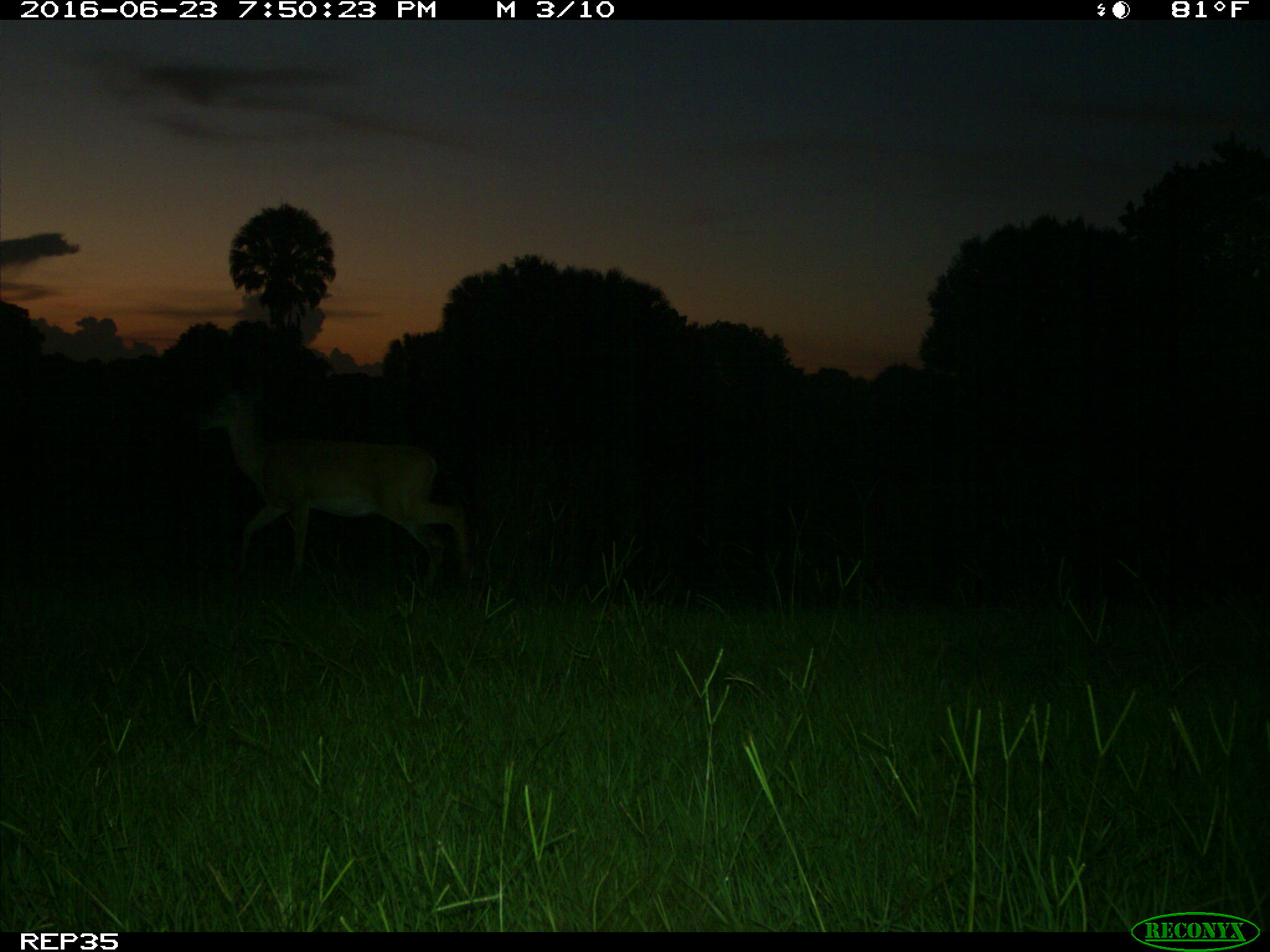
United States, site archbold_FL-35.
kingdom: Animalia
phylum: Chordata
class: Mammalia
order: Artiodactyla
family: Cervidae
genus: Odocoileus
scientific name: Odocoileus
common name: deer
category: unidentified deer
Unidentified deer (deer) (Odocoileus).